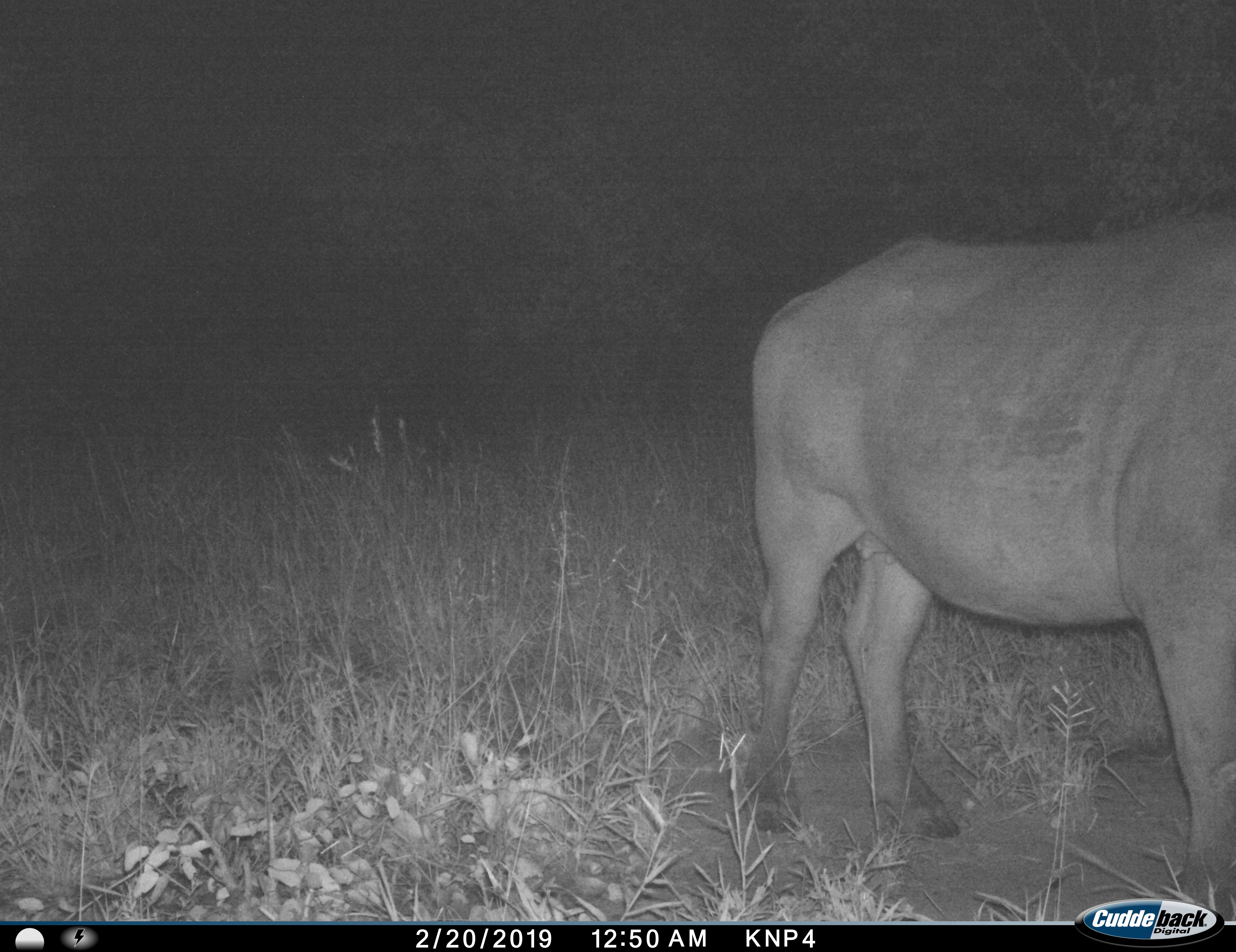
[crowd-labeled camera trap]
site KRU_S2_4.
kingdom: Animalia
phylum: Chordata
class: Mammalia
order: Artiodactyla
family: Bovidae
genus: Syncerus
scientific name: Syncerus caffer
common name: african buffalo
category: buffalo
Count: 1.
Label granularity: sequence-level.